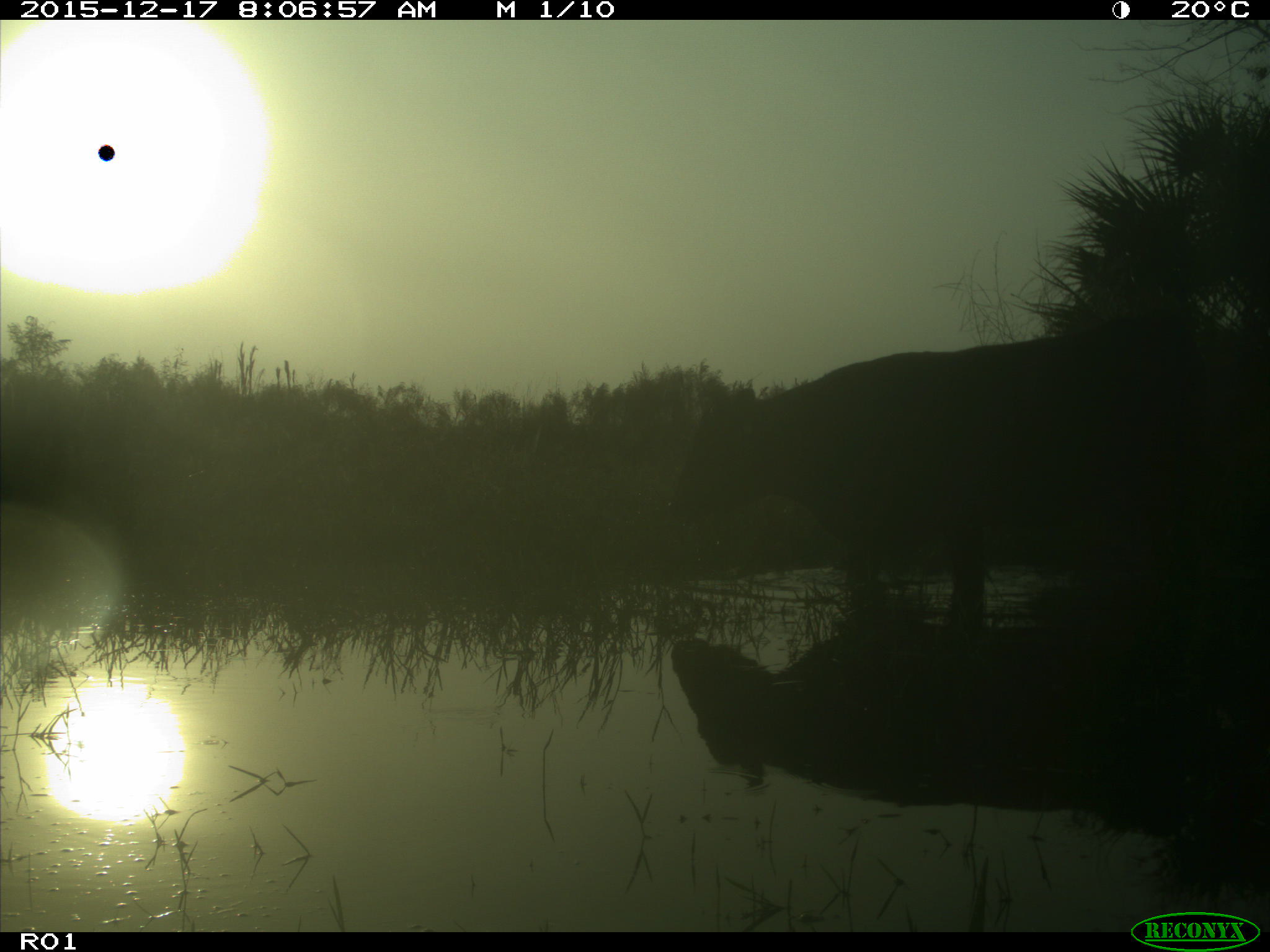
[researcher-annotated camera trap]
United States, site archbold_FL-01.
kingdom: Animalia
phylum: Chordata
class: Mammalia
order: Artiodactyla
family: Bovidae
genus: Bos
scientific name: Bos taurus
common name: domestic cow